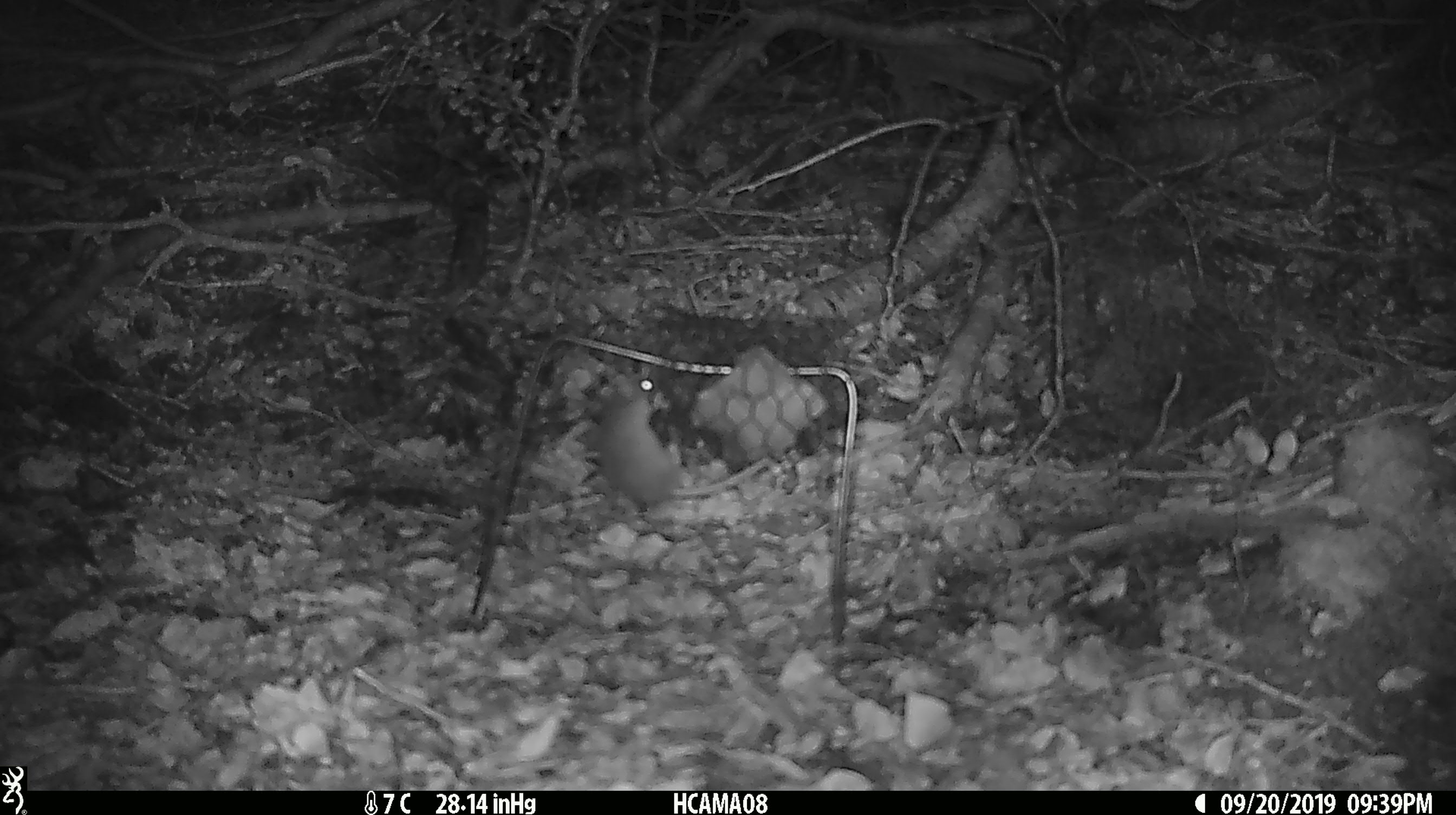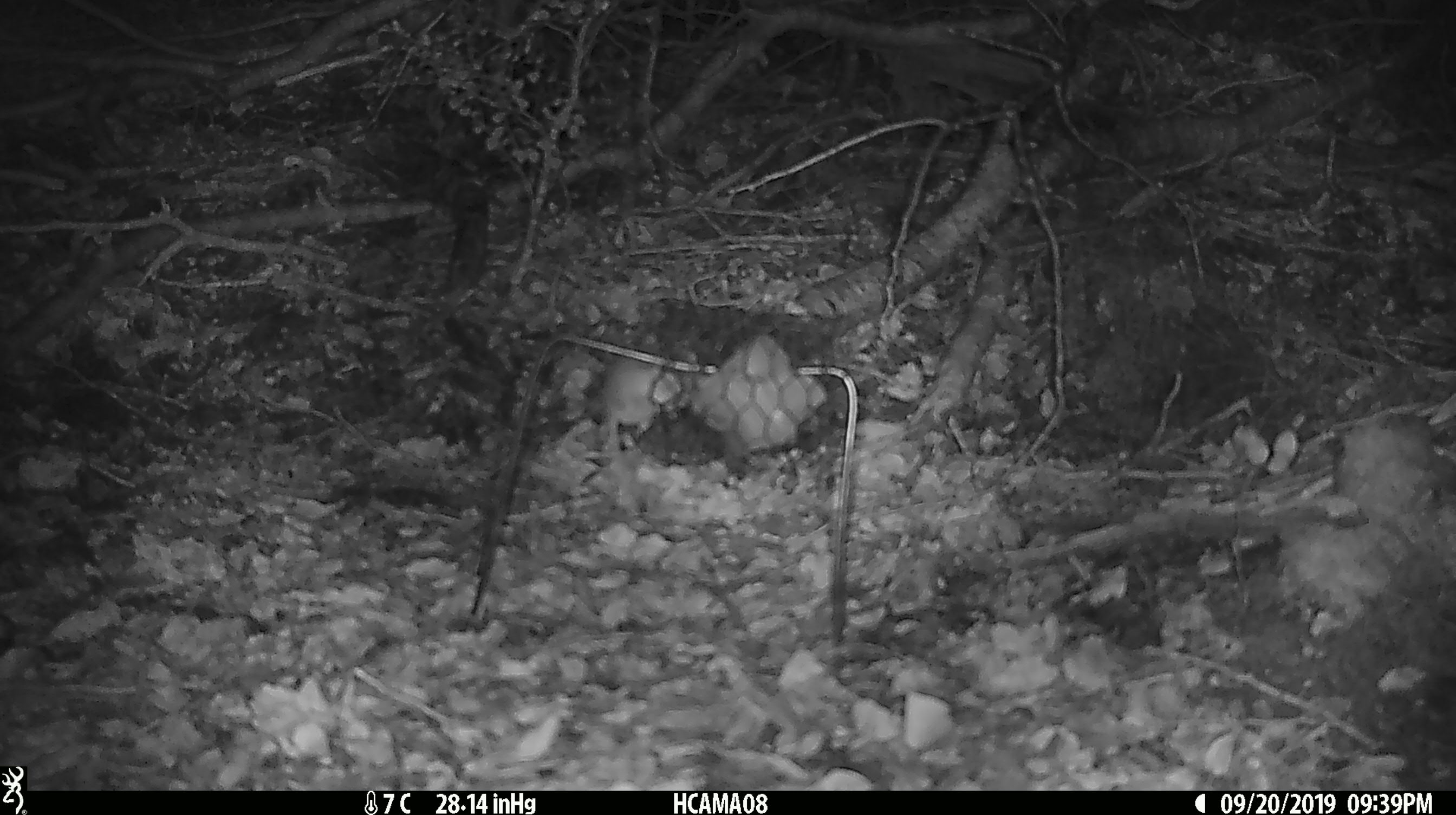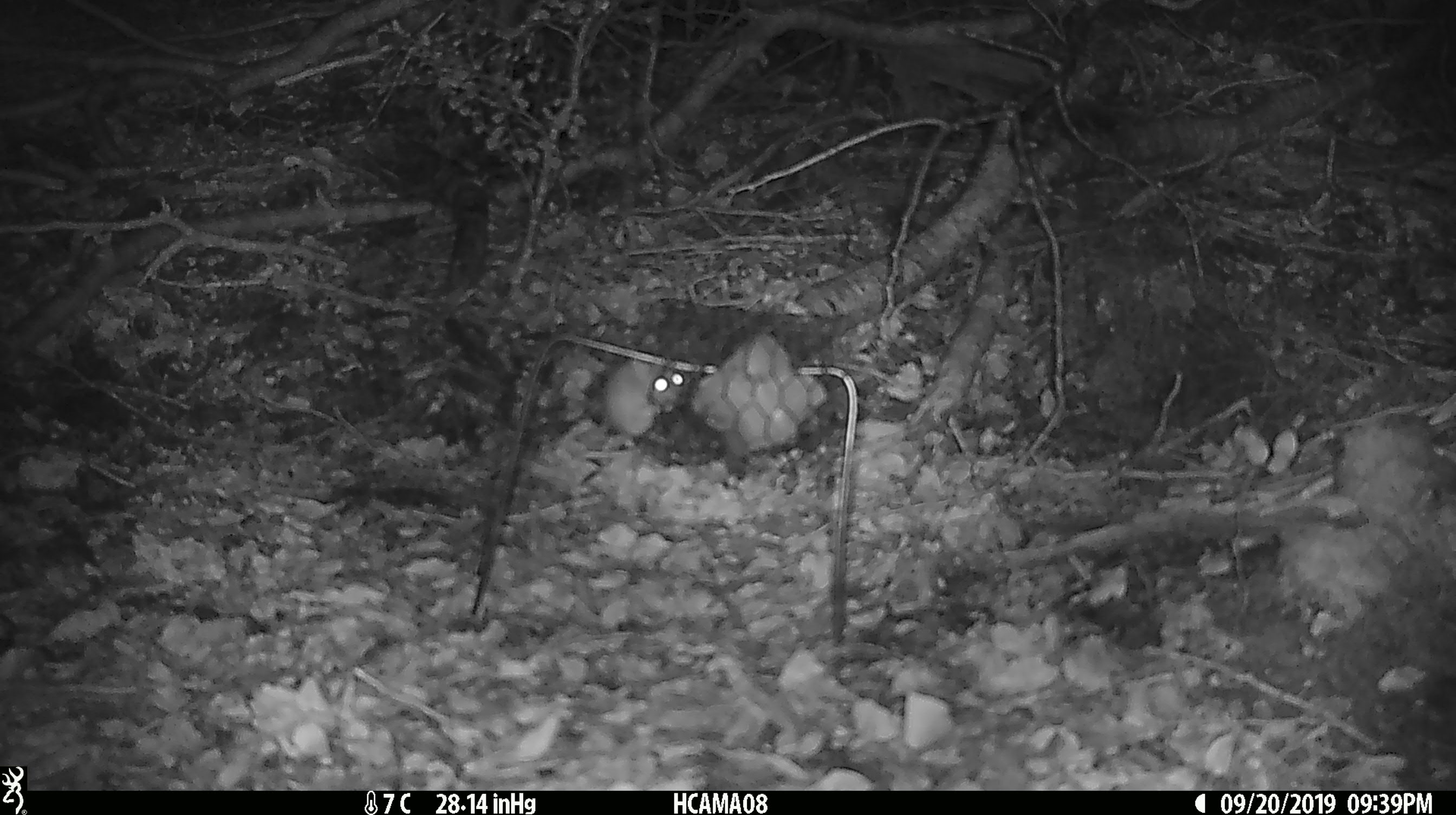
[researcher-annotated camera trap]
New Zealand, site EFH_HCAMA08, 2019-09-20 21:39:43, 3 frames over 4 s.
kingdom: Animalia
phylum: Chordata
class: Mammalia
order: Rodentia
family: Muridae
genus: Mus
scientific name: Mus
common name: mouse